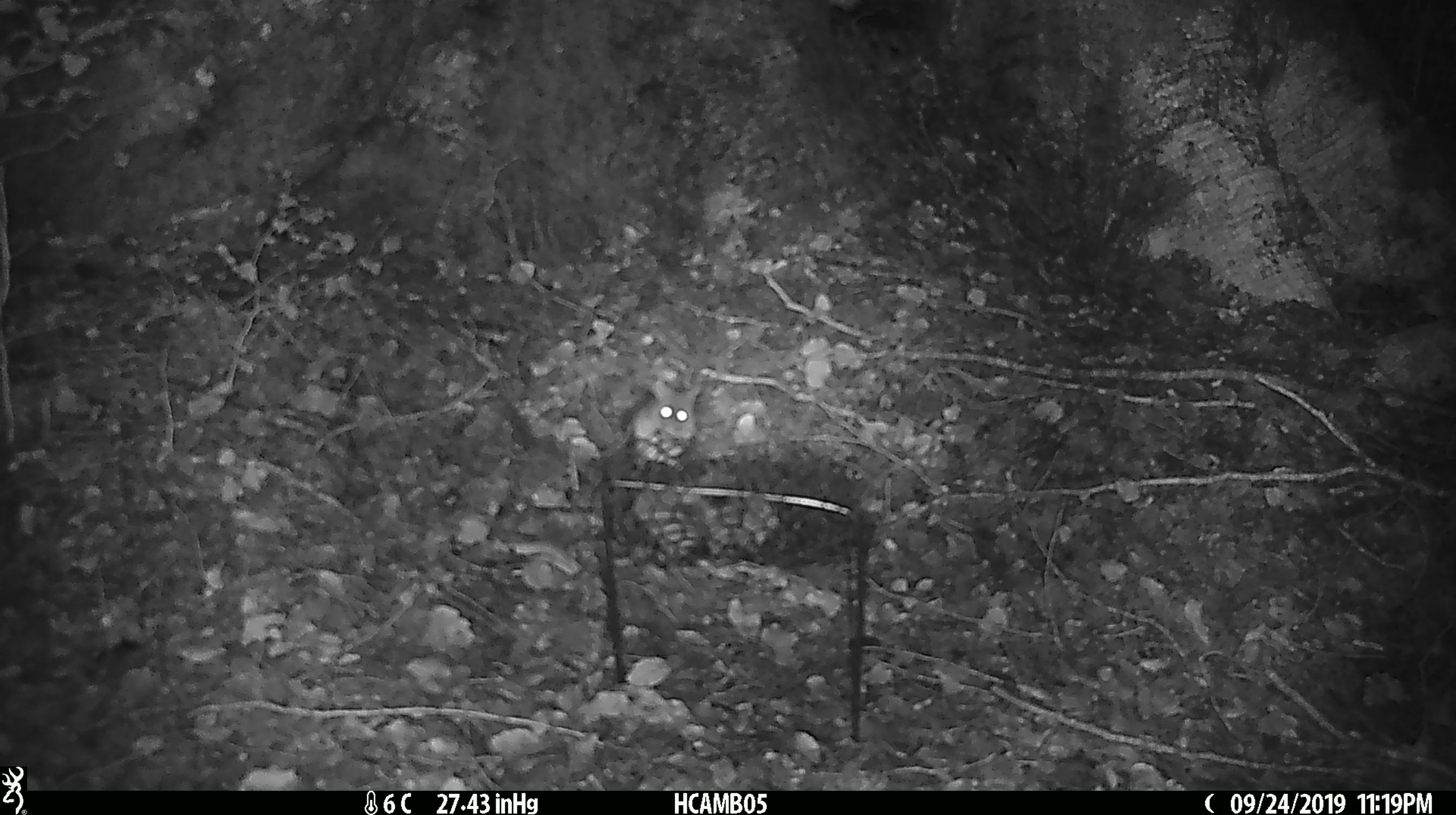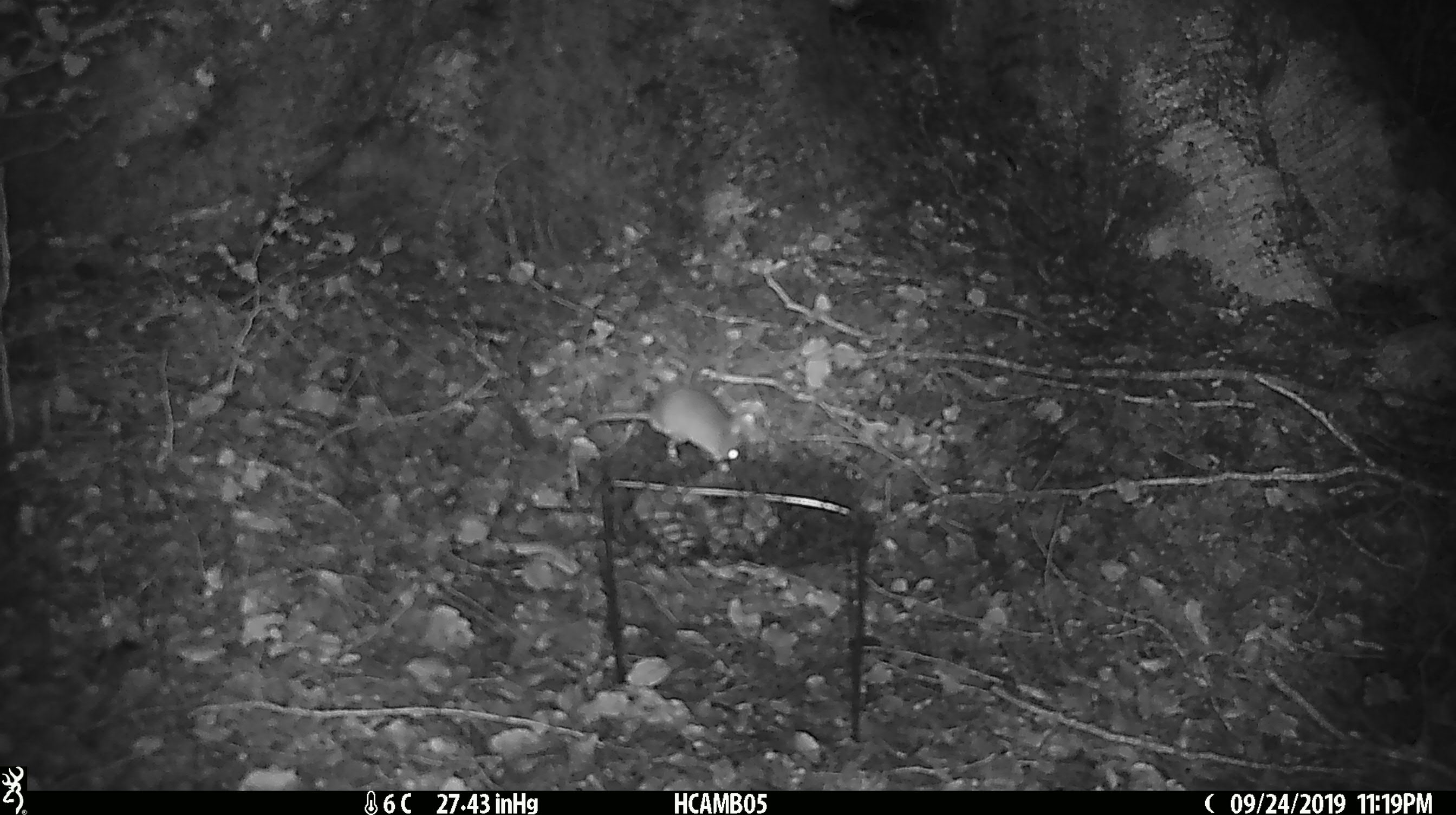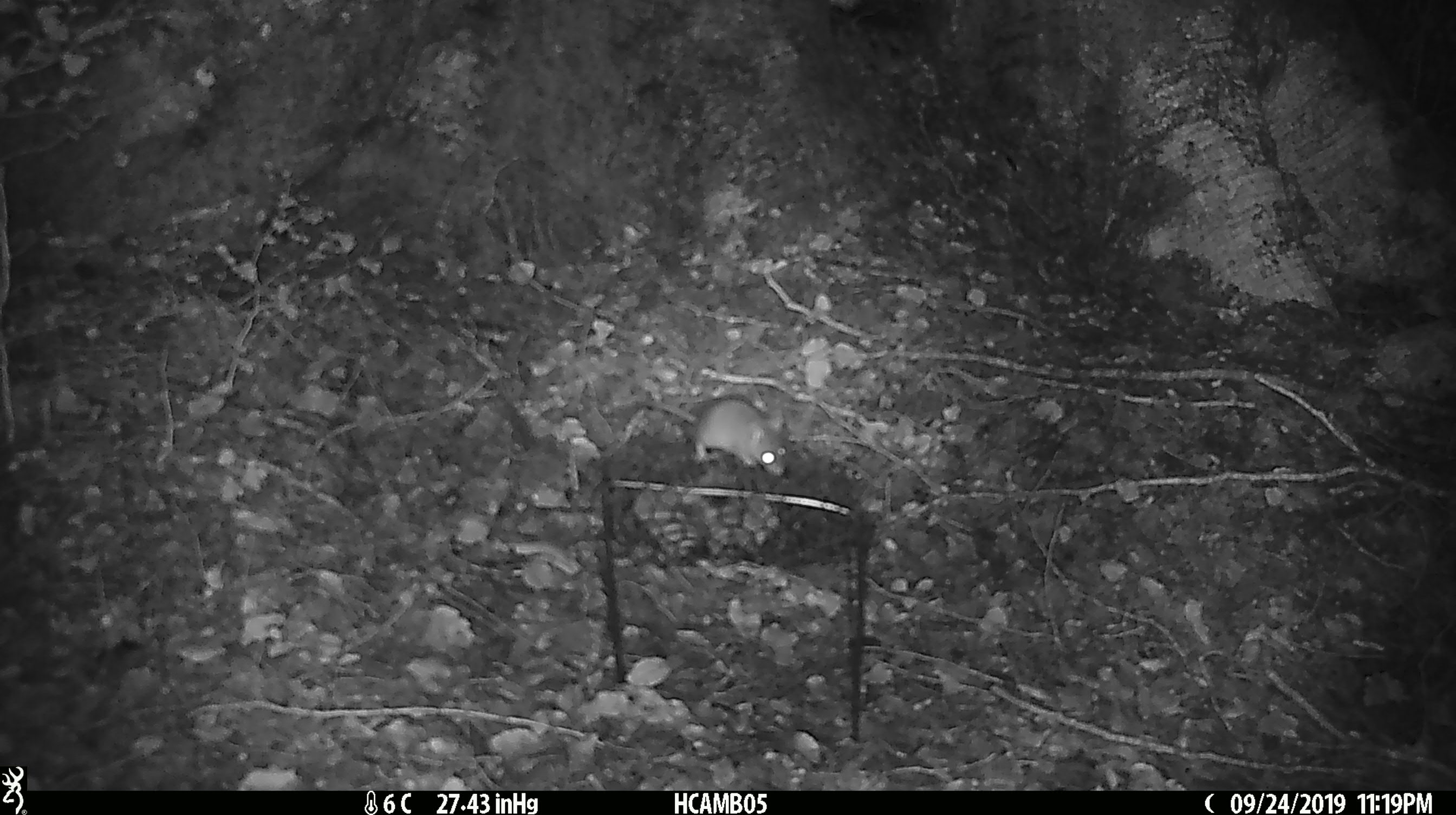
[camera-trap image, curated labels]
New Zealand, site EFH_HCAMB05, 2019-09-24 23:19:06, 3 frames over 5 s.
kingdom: Animalia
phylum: Chordata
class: Mammalia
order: Rodentia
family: Muridae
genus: Mus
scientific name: Mus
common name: mouse